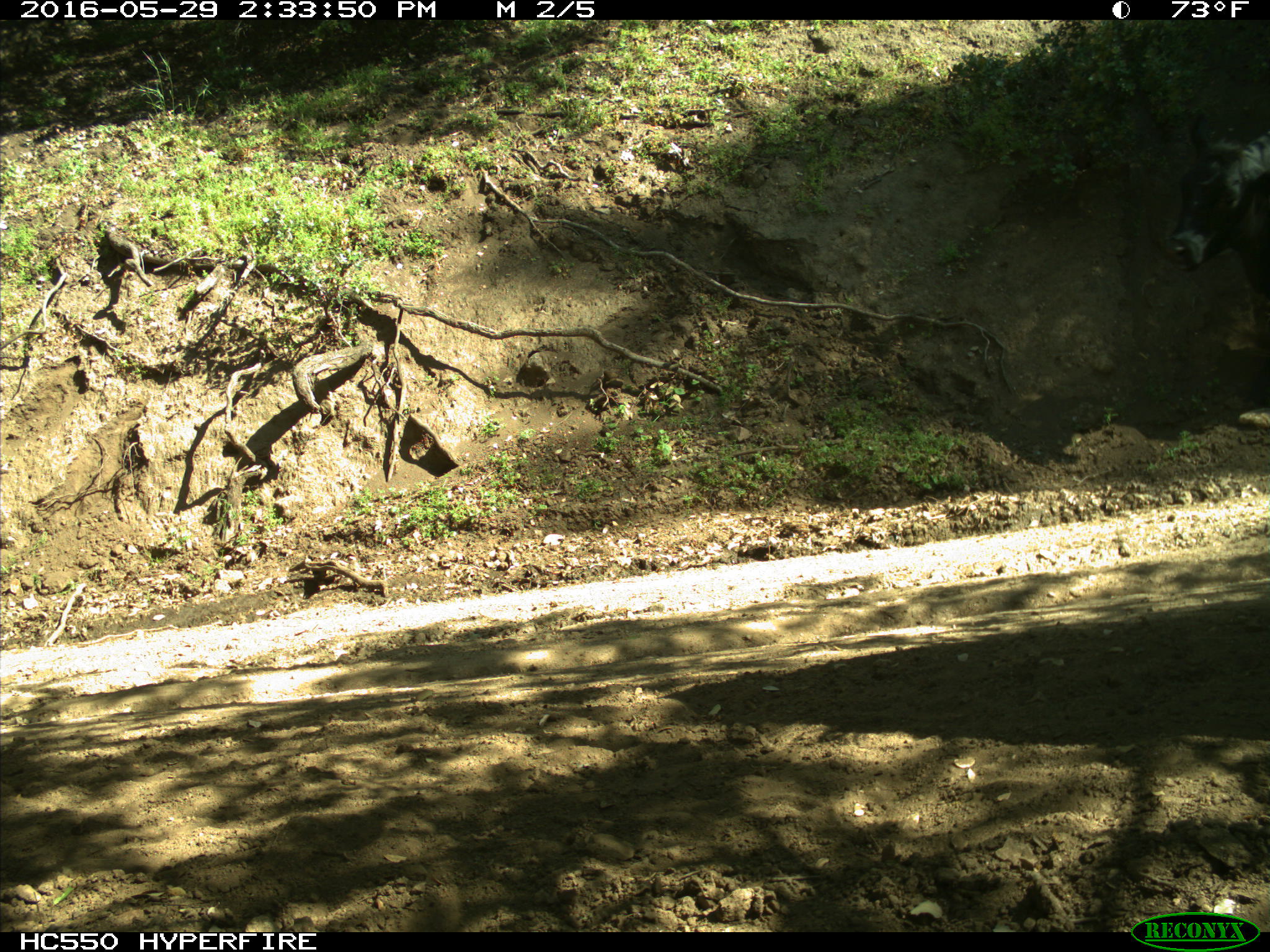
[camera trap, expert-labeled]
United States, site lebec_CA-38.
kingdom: Animalia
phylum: Chordata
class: Mammalia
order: Artiodactyla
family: Bovidae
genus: Bos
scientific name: Bos taurus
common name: domestic cow